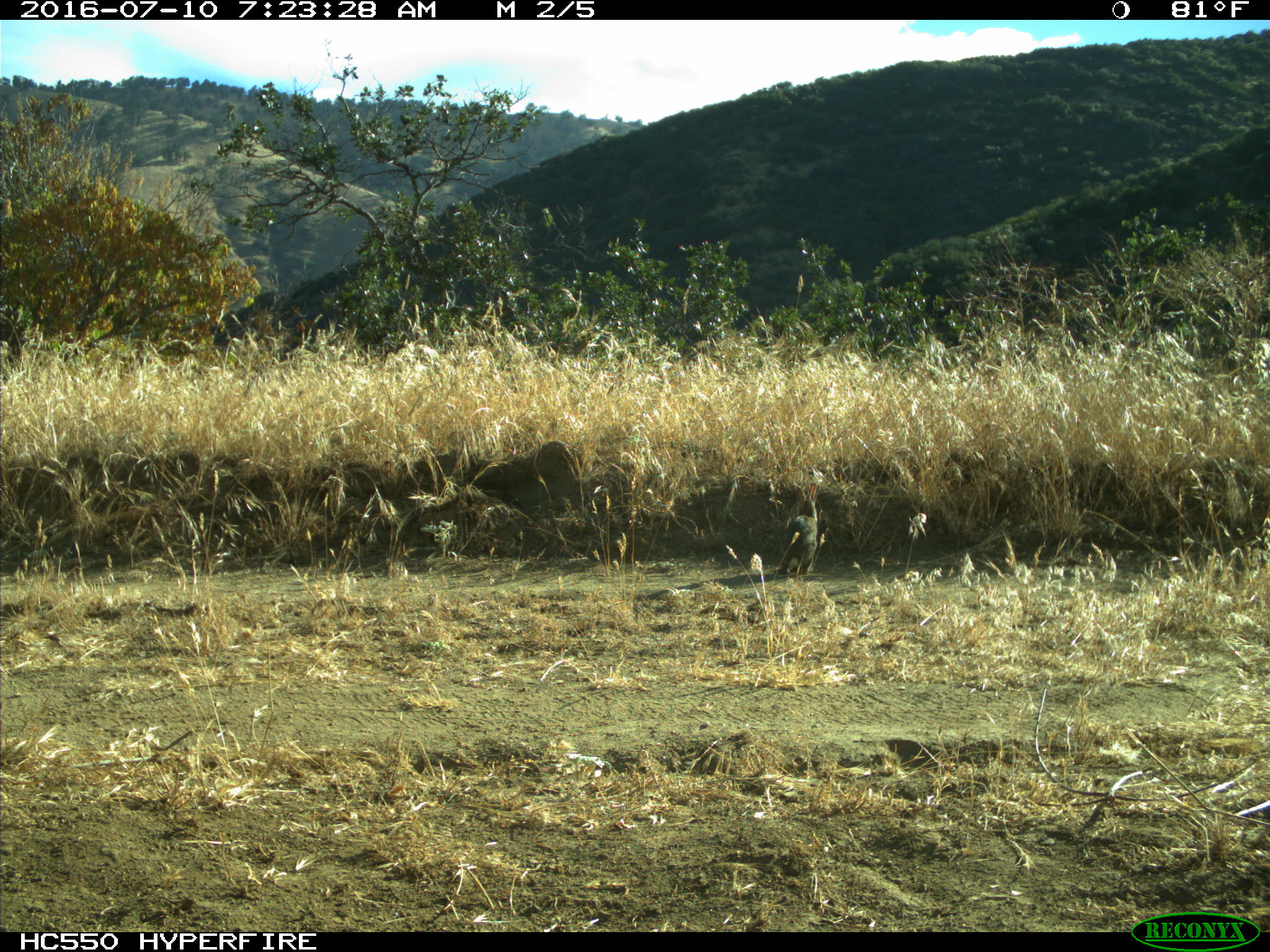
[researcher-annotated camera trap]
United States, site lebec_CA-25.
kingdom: Animalia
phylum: Chordata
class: Mammalia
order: Lagomorpha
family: Leporidae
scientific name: Leporidae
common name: rabbits and hares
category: unidentified rabbit